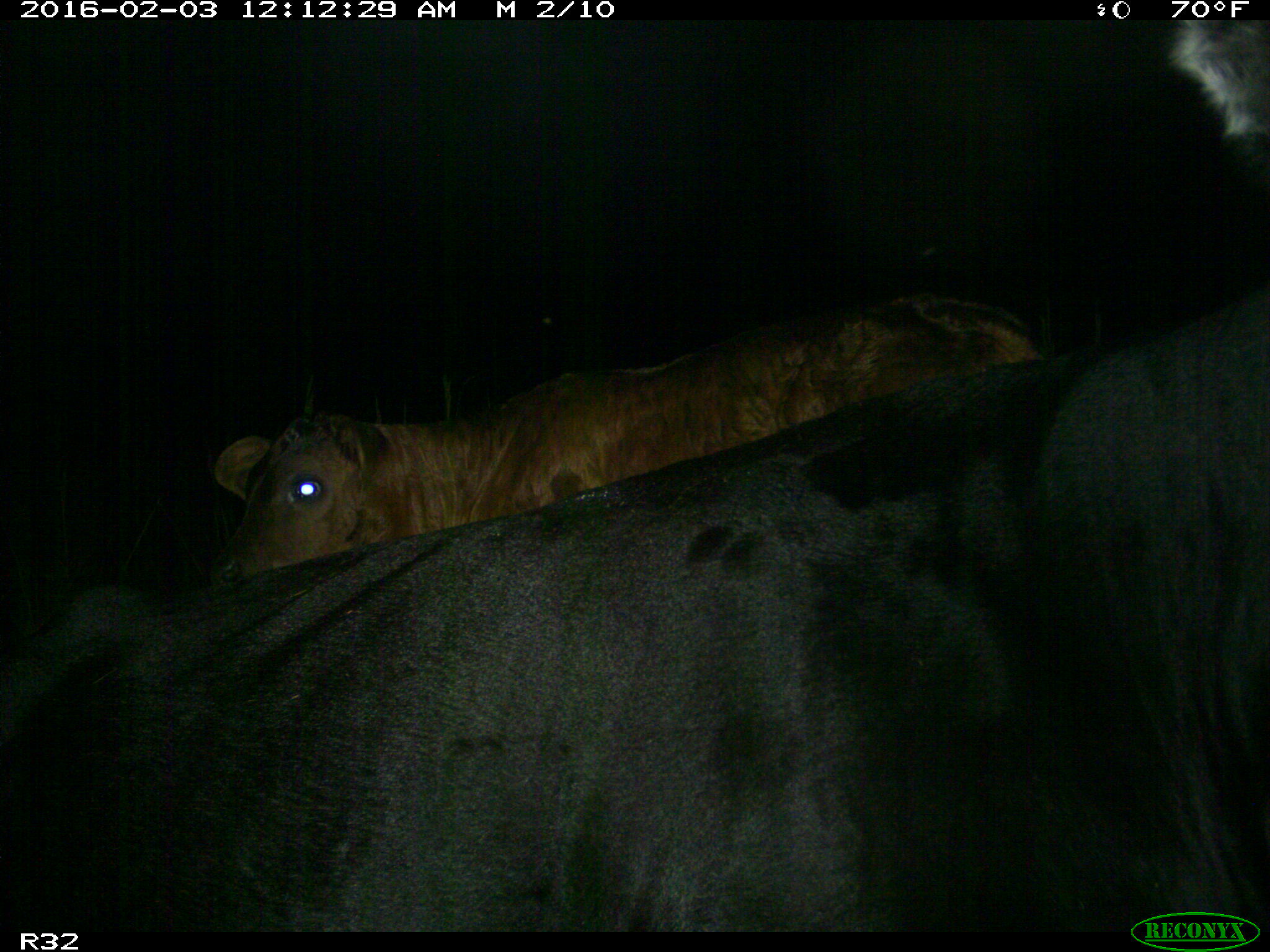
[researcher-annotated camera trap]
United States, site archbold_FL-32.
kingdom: Animalia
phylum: Chordata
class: Mammalia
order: Artiodactyla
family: Bovidae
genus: Bos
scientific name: Bos taurus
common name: domestic cow